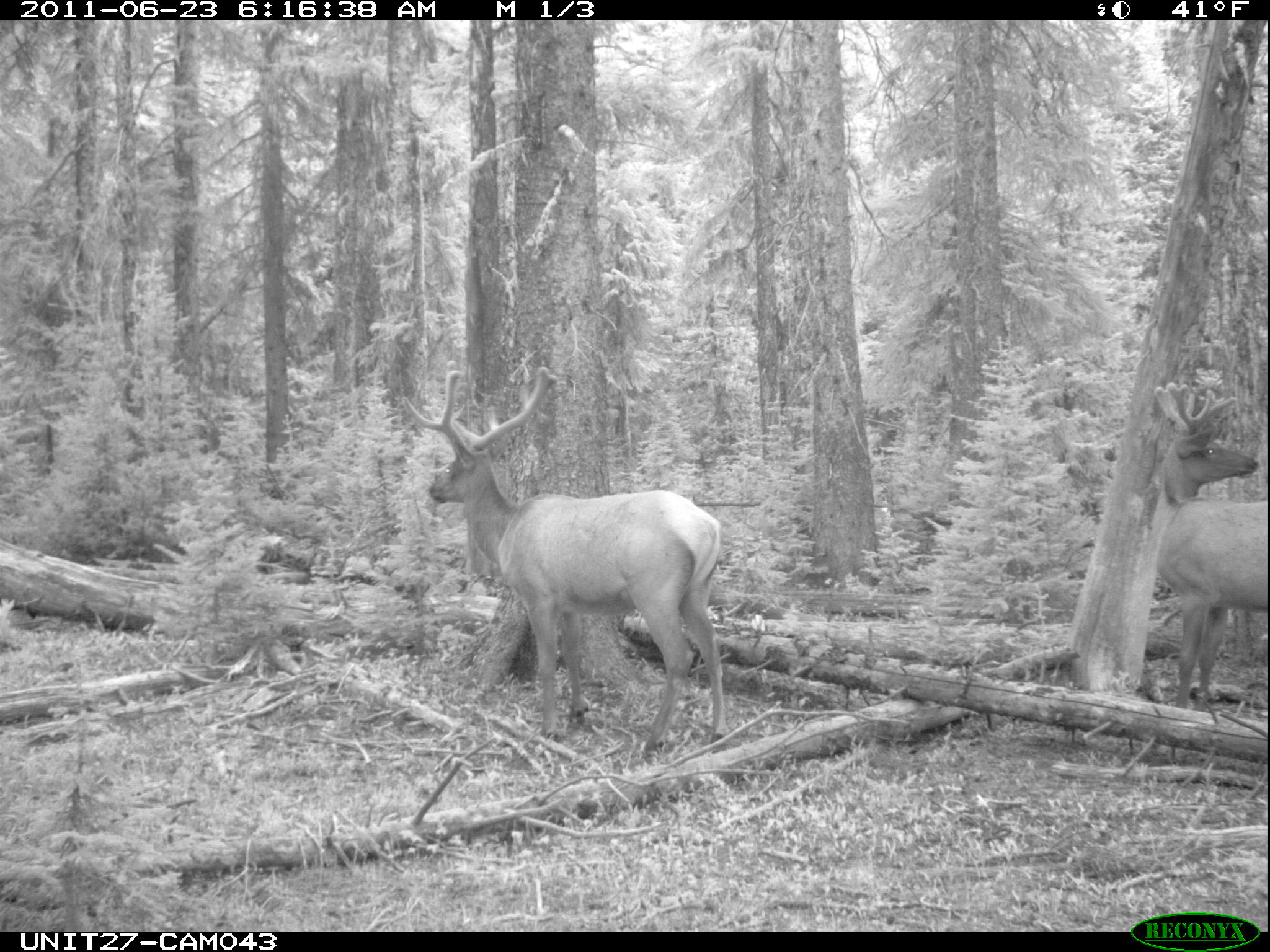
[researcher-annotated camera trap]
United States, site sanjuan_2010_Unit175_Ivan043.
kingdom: Animalia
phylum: Chordata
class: Mammalia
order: Artiodactyla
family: Cervidae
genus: Cervus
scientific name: Cervus elaphus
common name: red deer